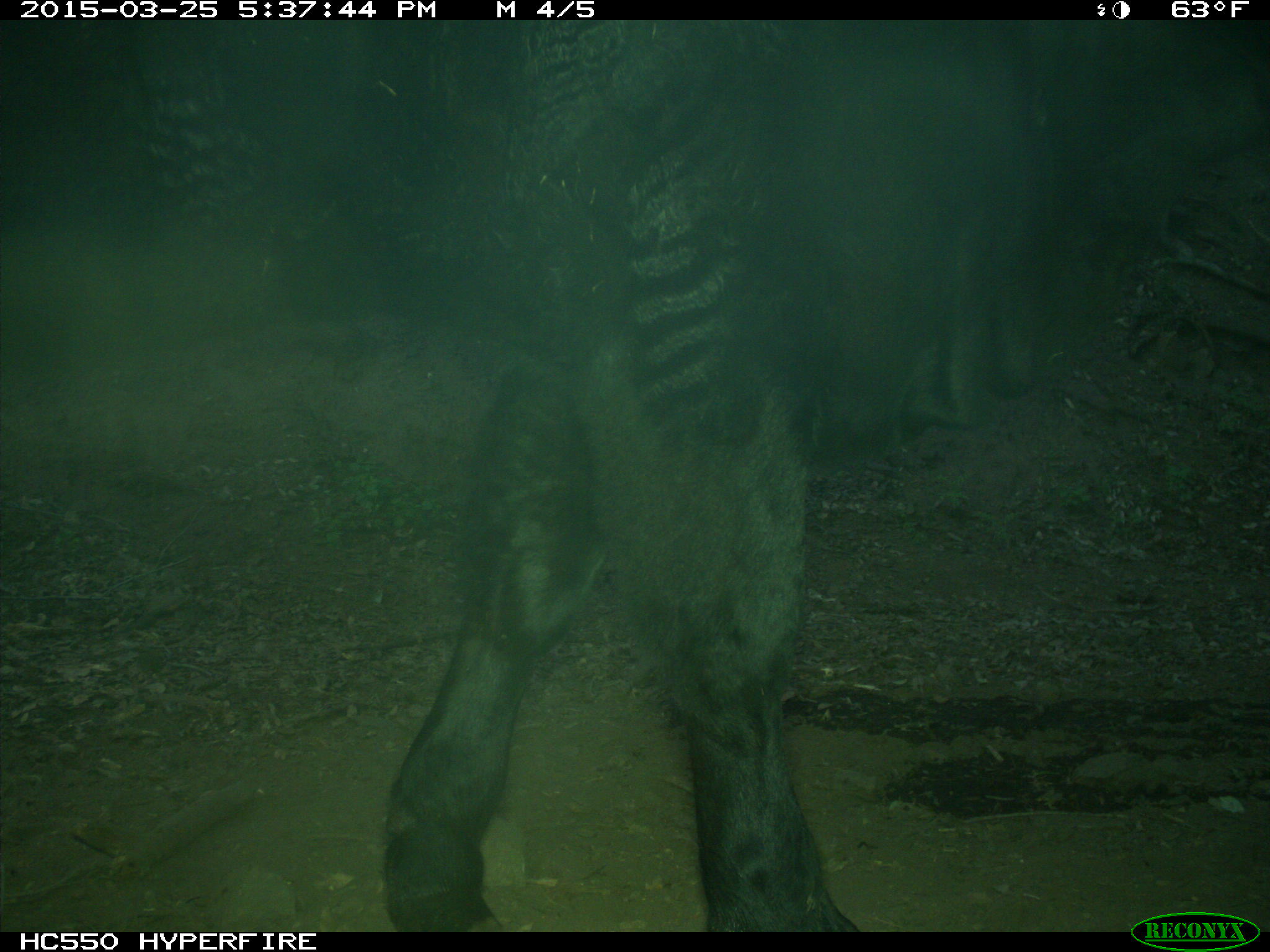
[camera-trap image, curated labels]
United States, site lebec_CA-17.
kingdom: Animalia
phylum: Chordata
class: Mammalia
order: Artiodactyla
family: Bovidae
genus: Bos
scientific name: Bos taurus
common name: domestic cow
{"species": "Bos taurus (domestic cow)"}